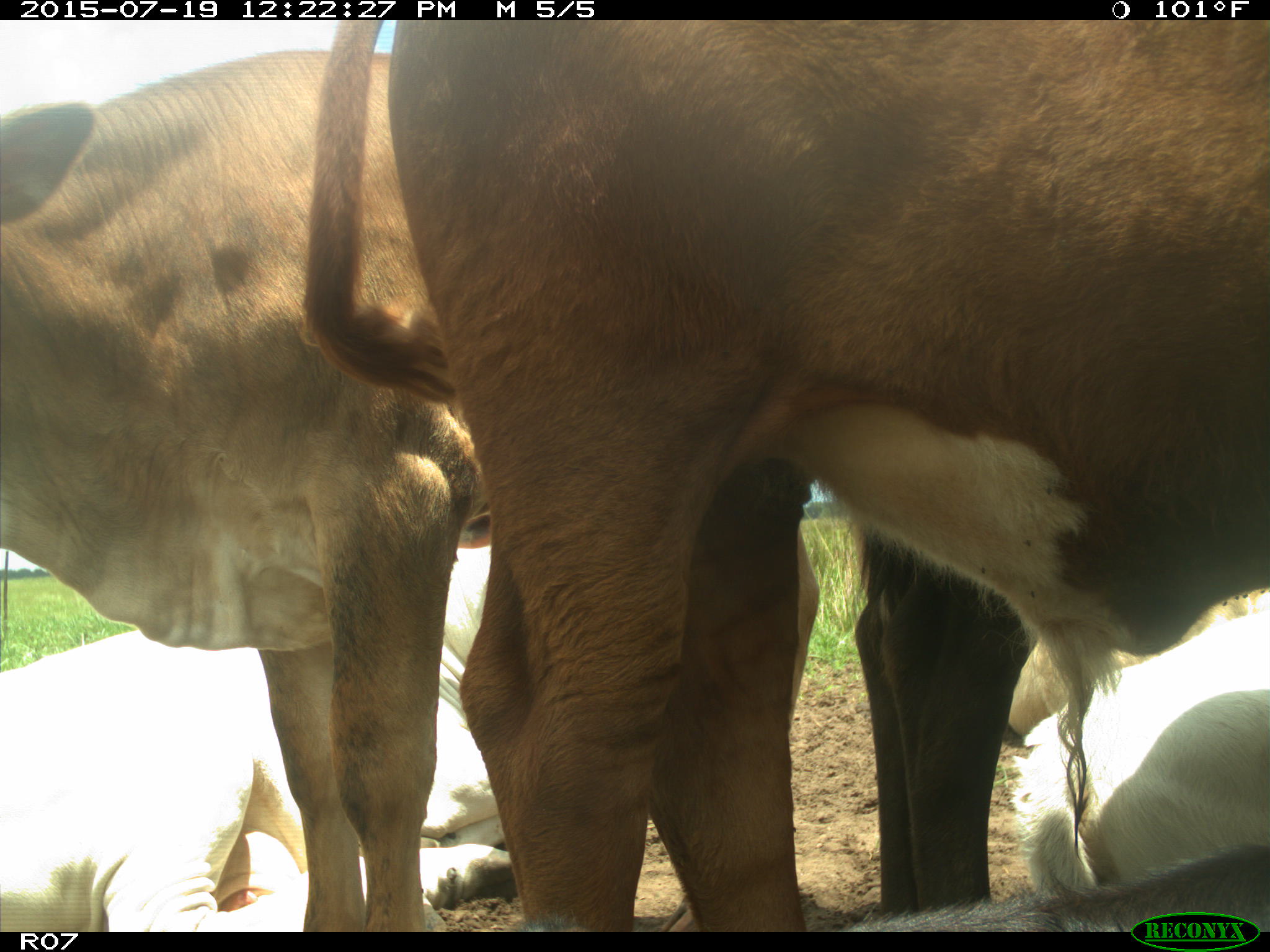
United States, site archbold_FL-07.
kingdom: Animalia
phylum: Chordata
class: Mammalia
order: Artiodactyla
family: Bovidae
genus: Bos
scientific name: Bos taurus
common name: domestic cow